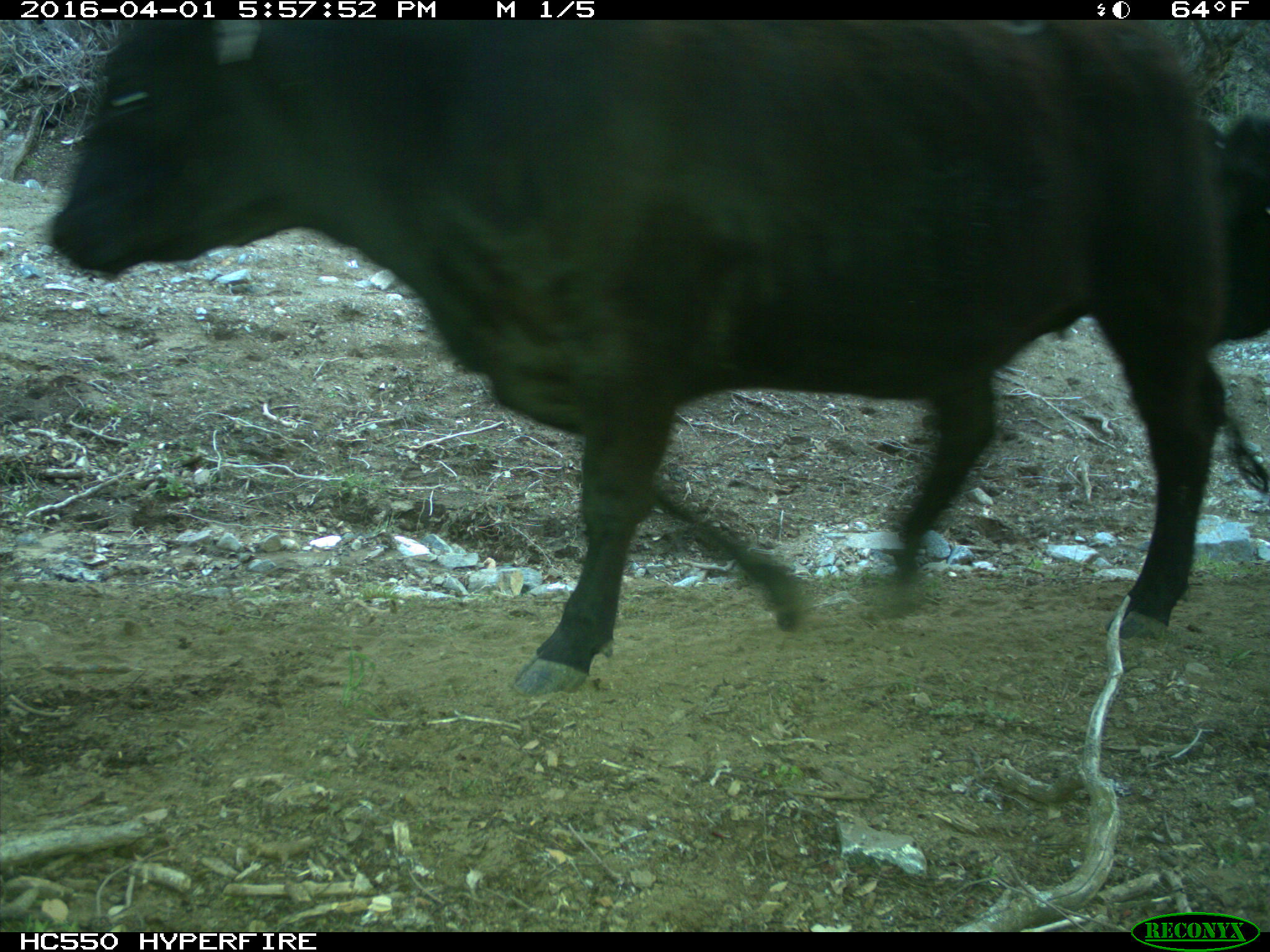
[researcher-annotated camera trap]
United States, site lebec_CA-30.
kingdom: Animalia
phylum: Chordata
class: Mammalia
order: Artiodactyla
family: Bovidae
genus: Bos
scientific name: Bos taurus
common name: domestic cow